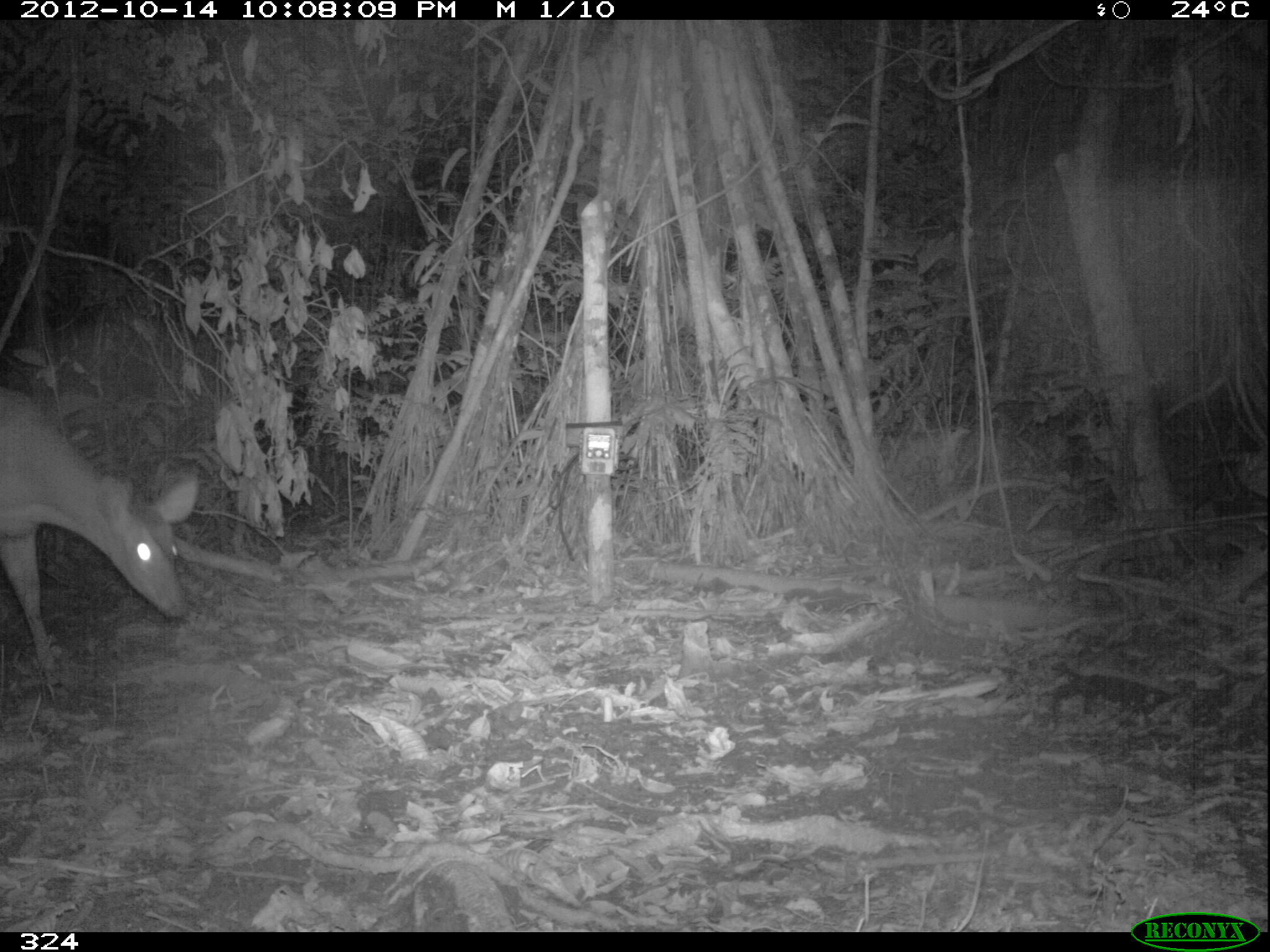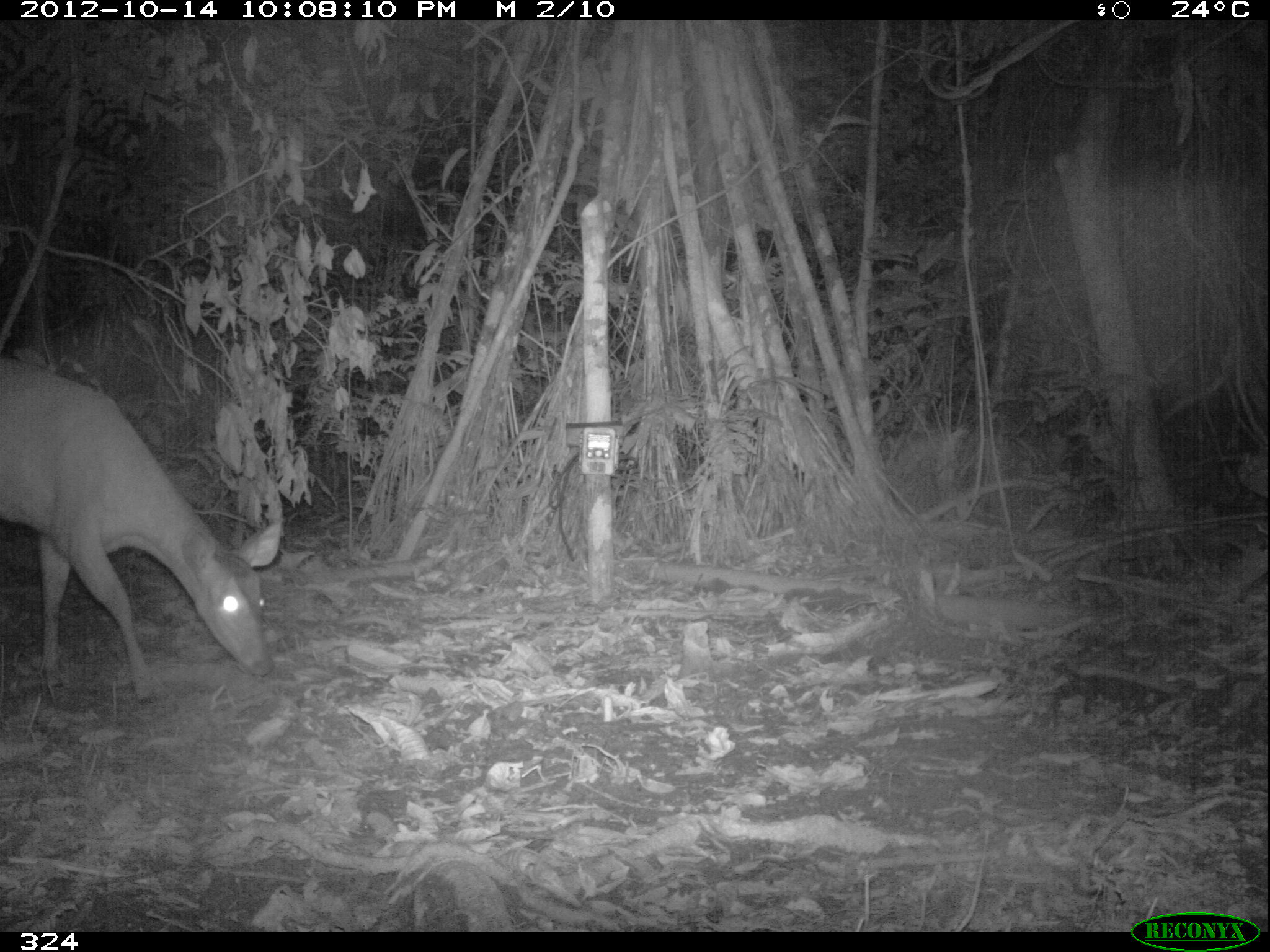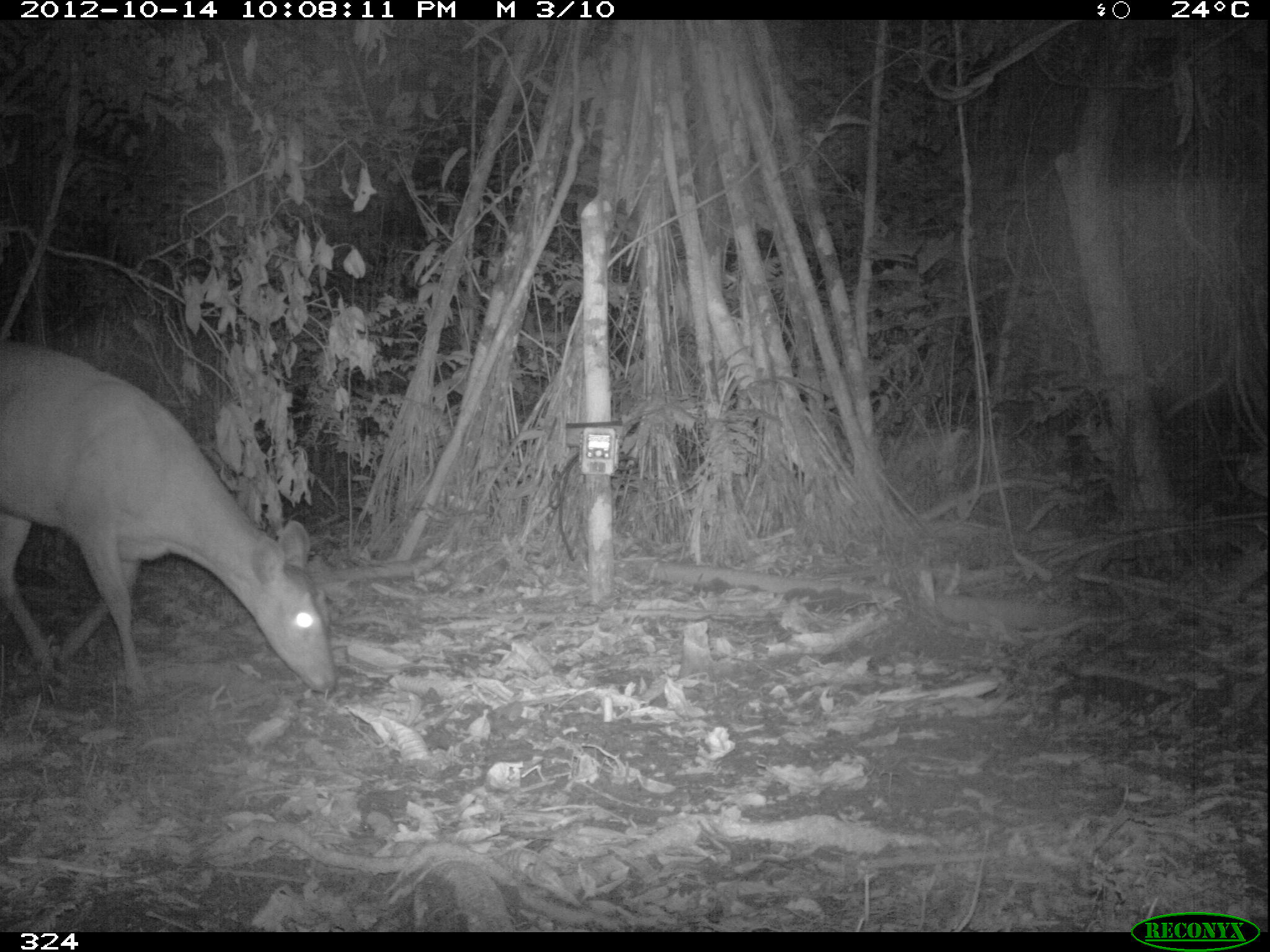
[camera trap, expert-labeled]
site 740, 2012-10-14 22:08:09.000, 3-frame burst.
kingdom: Animalia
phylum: Chordata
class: Mammalia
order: Artiodactyla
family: Cervidae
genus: Mazama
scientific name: Mazama americana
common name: red brocket